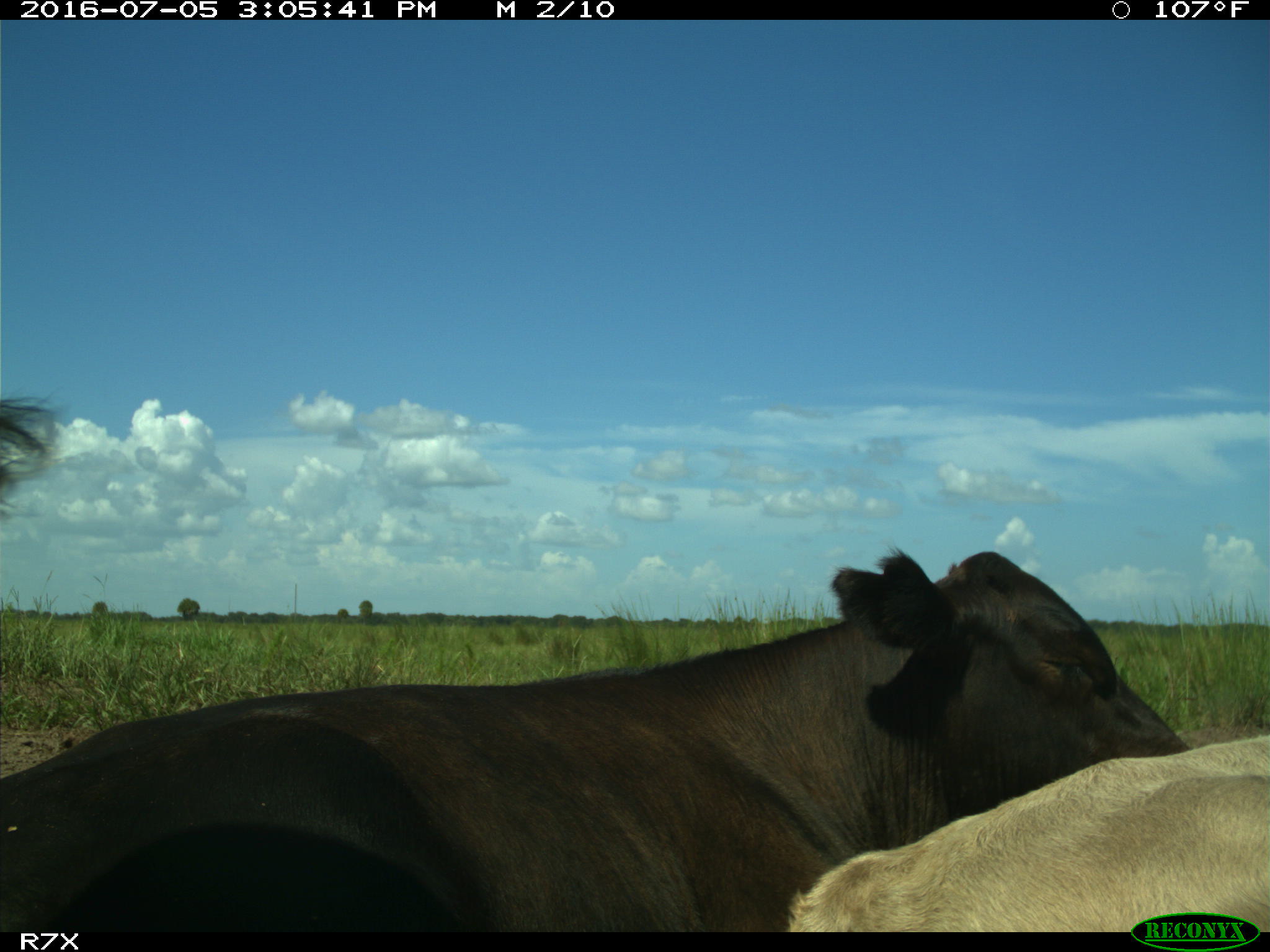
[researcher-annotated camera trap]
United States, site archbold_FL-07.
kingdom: Animalia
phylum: Chordata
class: Mammalia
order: Artiodactyla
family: Bovidae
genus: Bos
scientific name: Bos taurus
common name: domestic cow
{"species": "Bos taurus (domestic cow)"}